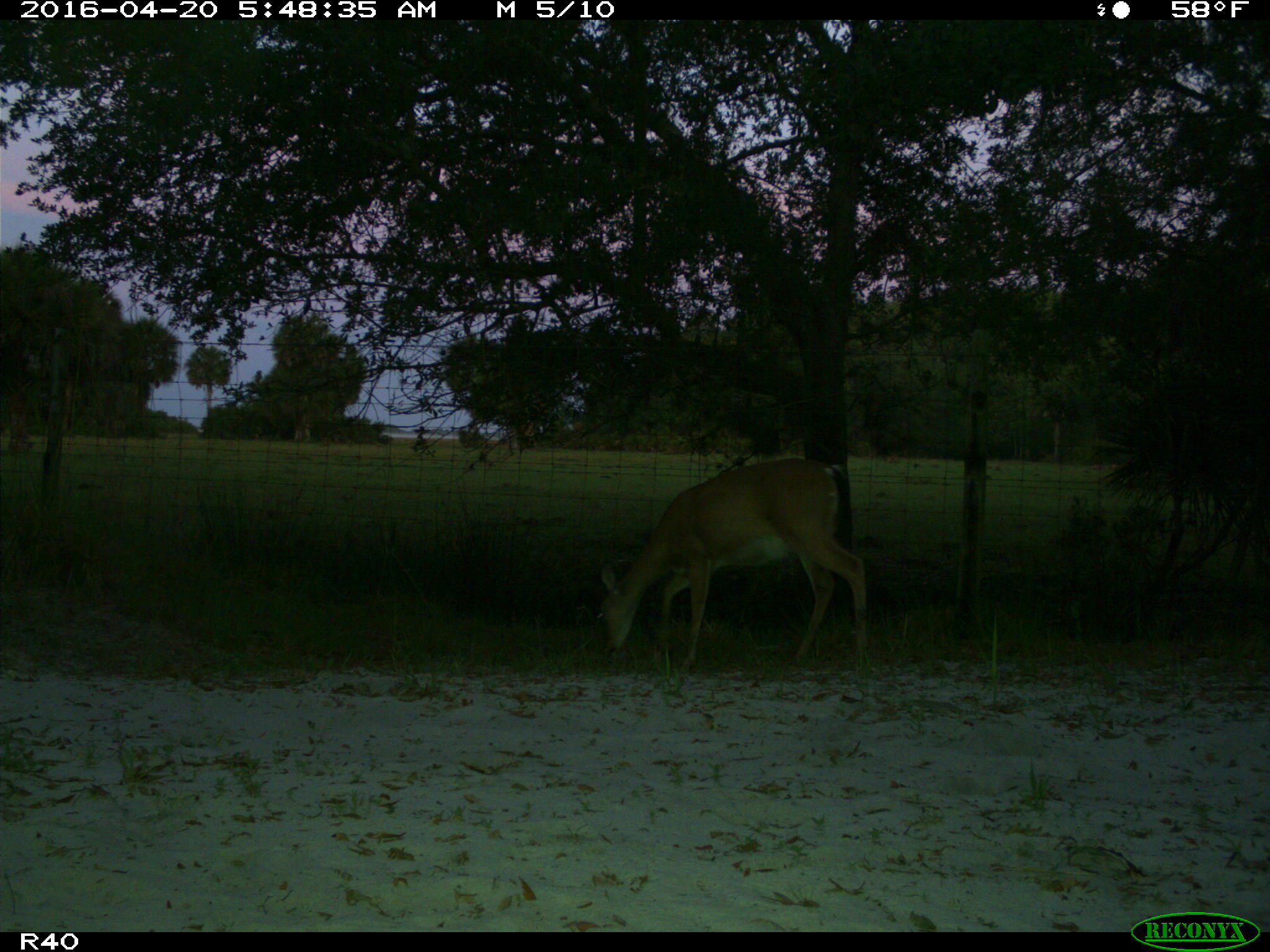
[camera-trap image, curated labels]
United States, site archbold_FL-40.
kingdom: Animalia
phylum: Chordata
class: Mammalia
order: Artiodactyla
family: Cervidae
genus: Odocoileus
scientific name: Odocoileus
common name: deer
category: unidentified deer